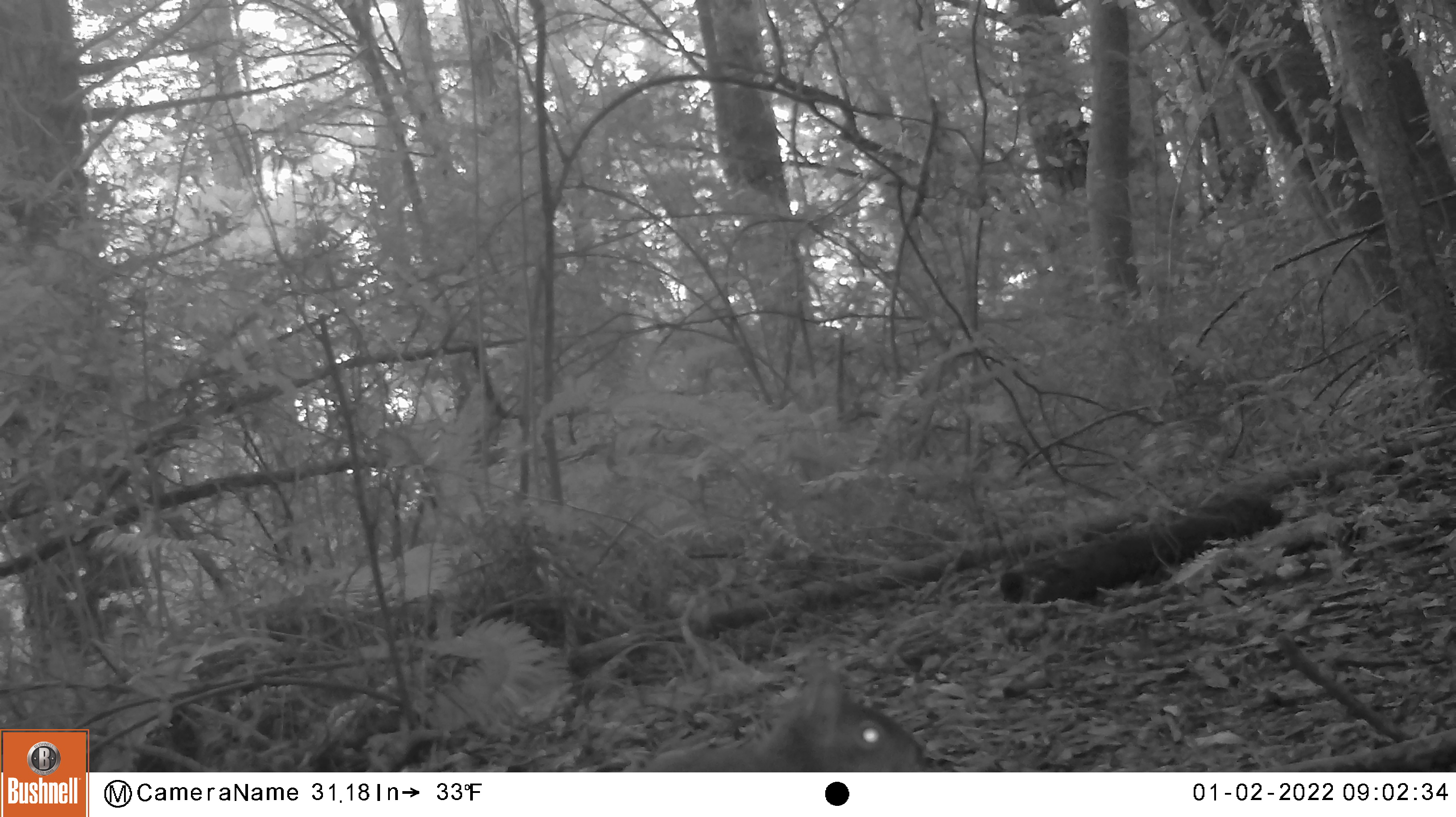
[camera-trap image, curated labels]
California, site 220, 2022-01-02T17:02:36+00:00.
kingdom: Animalia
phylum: Chordata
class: Mammalia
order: Rodentia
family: Sciuridae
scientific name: Sciuridae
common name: squirrel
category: unknown squirrel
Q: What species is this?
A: Unknown squirrel (squirrel) (Sciuridae).